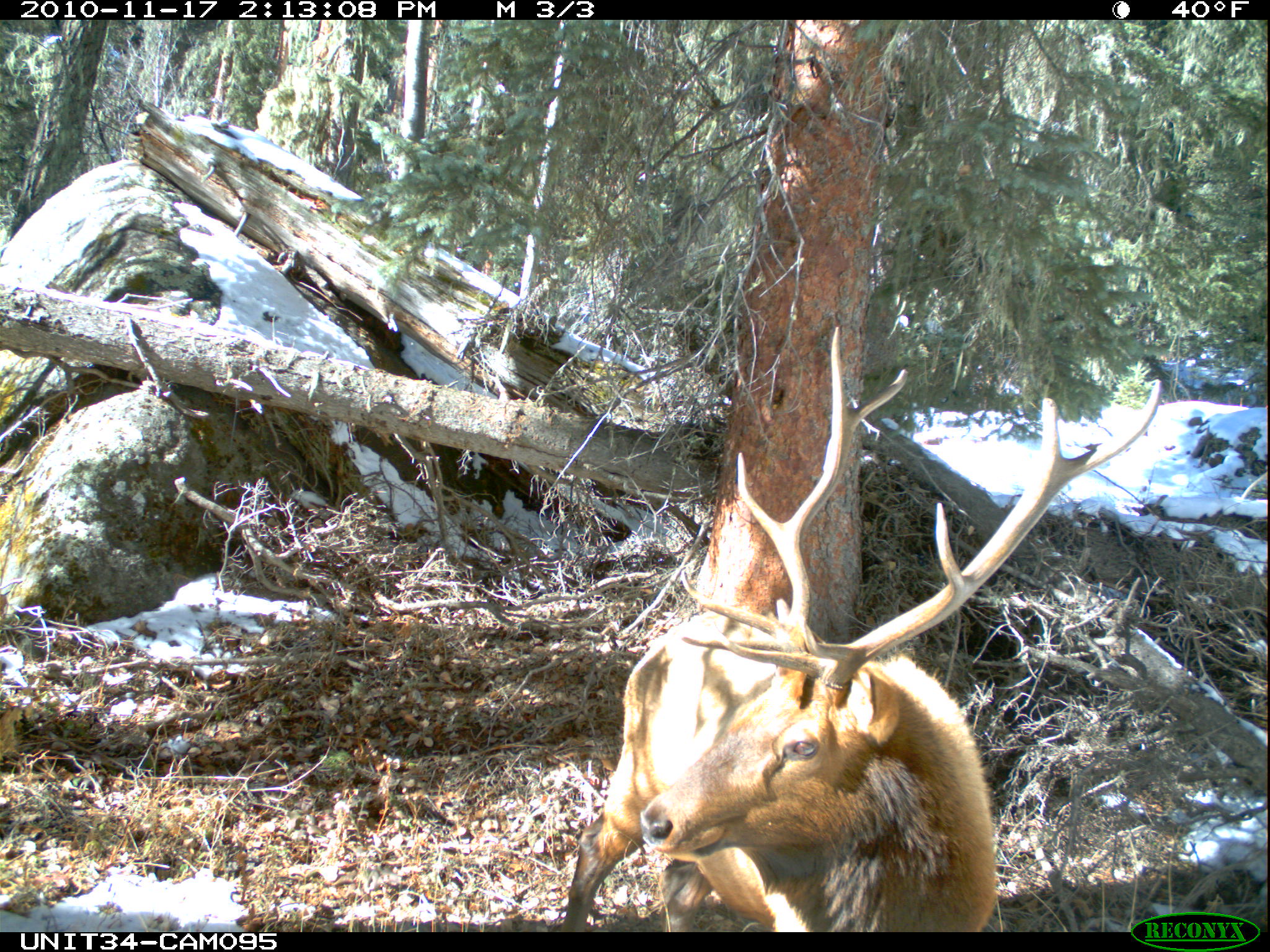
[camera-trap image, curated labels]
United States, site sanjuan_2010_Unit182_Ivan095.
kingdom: Animalia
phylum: Chordata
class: Mammalia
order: Artiodactyla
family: Cervidae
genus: Cervus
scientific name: Cervus elaphus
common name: red deer